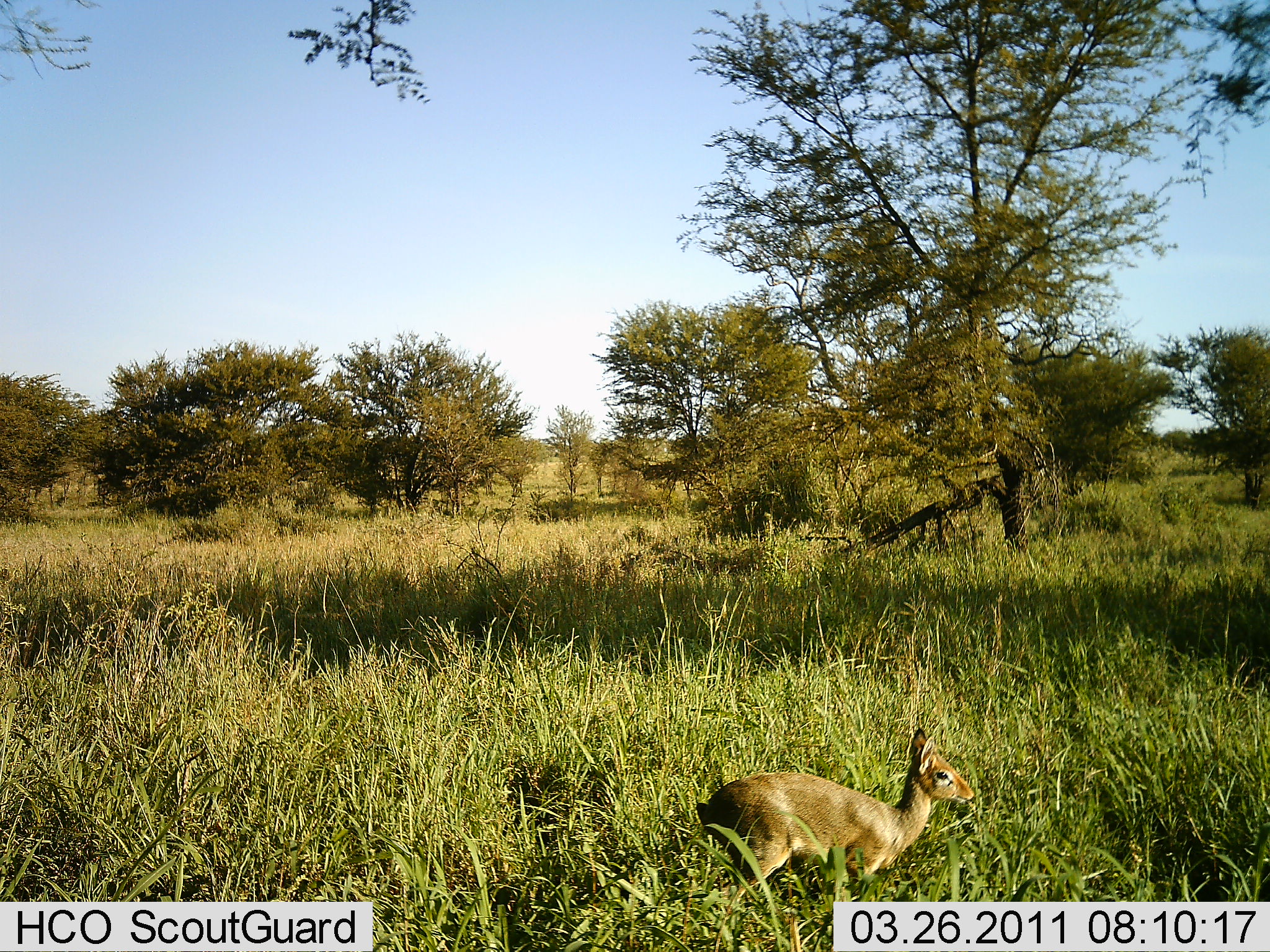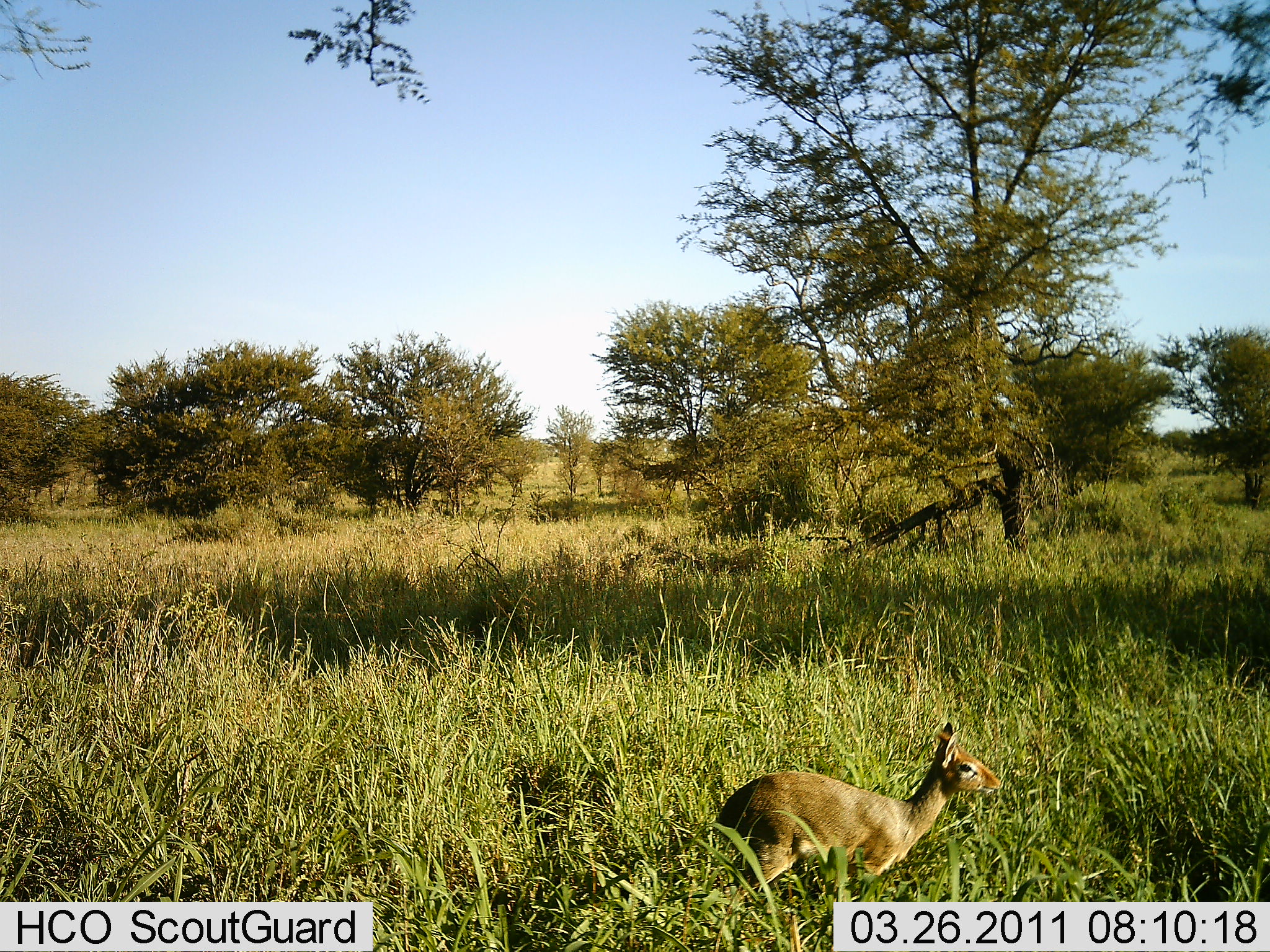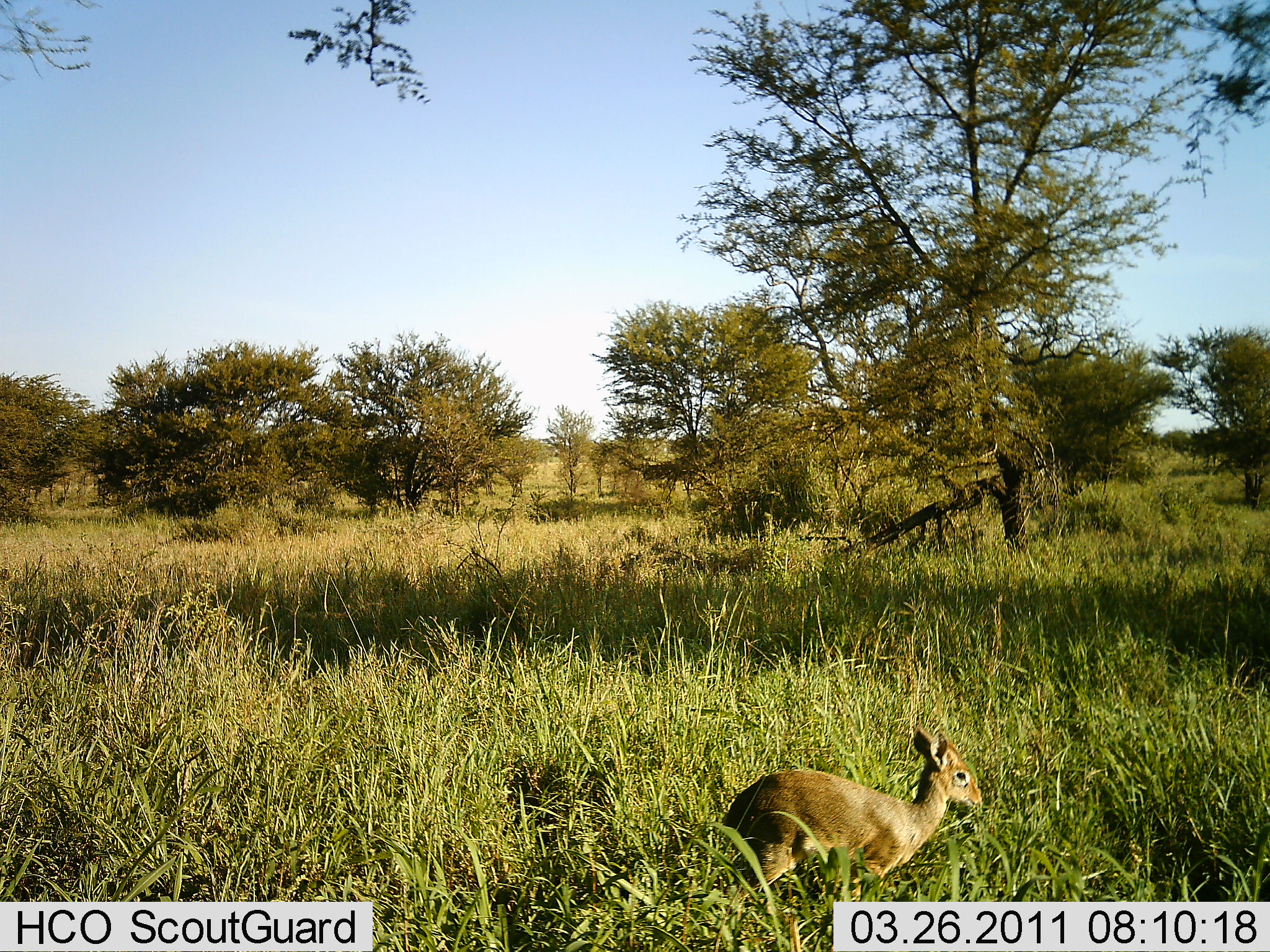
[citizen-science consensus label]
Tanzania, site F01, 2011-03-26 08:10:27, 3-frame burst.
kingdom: Animalia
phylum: Chordata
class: Mammalia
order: Artiodactyla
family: Bovidae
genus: Madoqua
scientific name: Madoqua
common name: dikdik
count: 1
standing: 73%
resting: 9%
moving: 9%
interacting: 0%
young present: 0%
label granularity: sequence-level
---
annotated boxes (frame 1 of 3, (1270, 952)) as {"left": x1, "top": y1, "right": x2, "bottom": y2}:
animal: {"left": 695, "top": 729, "right": 977, "bottom": 807}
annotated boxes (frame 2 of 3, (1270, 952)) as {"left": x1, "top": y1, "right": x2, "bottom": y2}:
animal: {"left": 715, "top": 722, "right": 1004, "bottom": 952}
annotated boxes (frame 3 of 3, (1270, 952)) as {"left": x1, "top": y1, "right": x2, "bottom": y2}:
animal: {"left": 910, "top": 727, "right": 969, "bottom": 768}